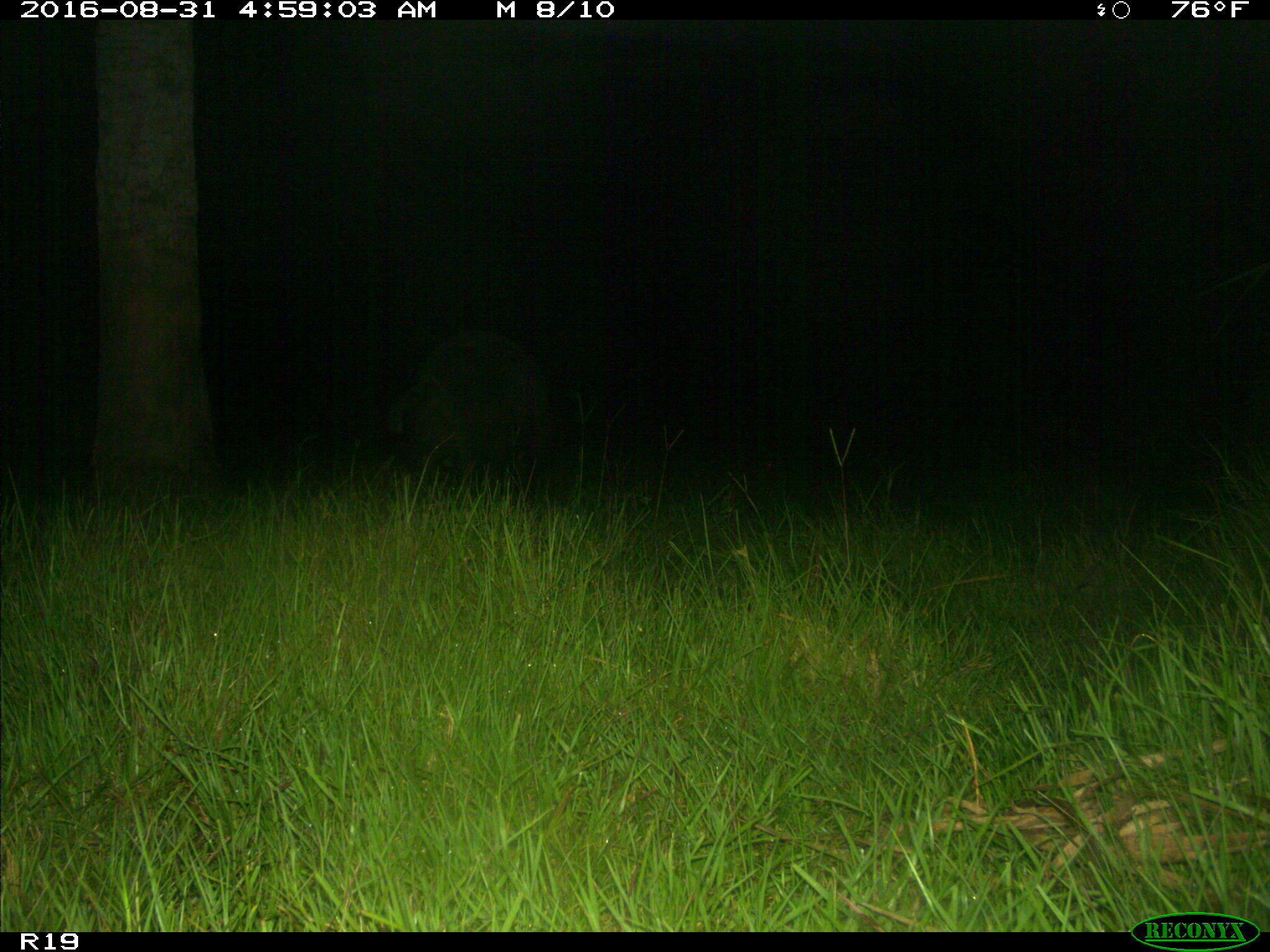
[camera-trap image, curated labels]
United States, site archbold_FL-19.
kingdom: Animalia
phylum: Chordata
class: Mammalia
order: Artiodactyla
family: Suidae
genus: Sus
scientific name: Sus scrofa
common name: wild boar